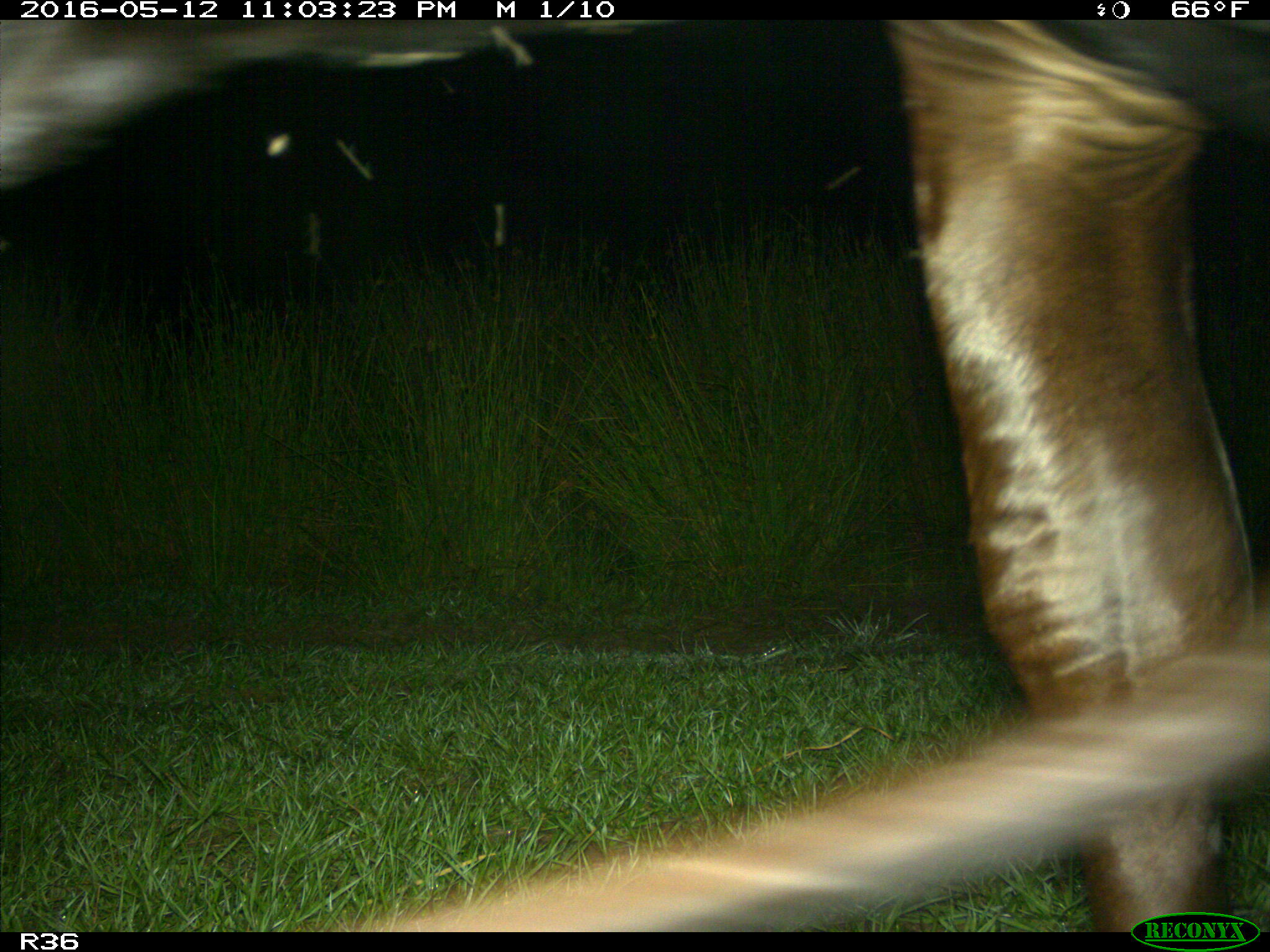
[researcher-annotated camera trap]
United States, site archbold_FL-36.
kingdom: Animalia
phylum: Chordata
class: Mammalia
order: Artiodactyla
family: Bovidae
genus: Bos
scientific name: Bos taurus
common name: domestic cow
Bos taurus (domestic cow).